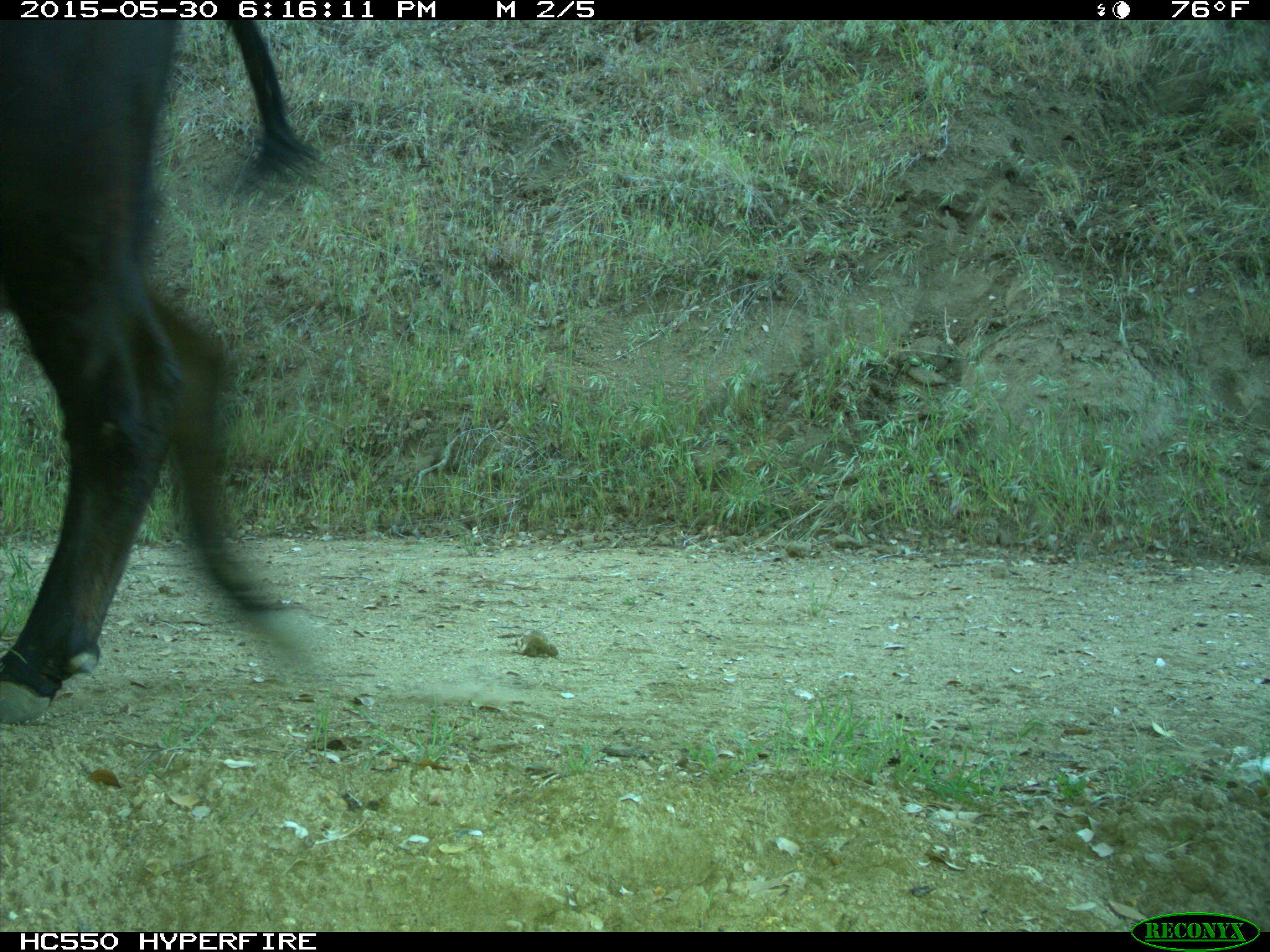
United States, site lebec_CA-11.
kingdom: Animalia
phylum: Chordata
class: Mammalia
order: Artiodactyla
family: Bovidae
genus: Bos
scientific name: Bos taurus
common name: domestic cow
Bos taurus (domestic cow).